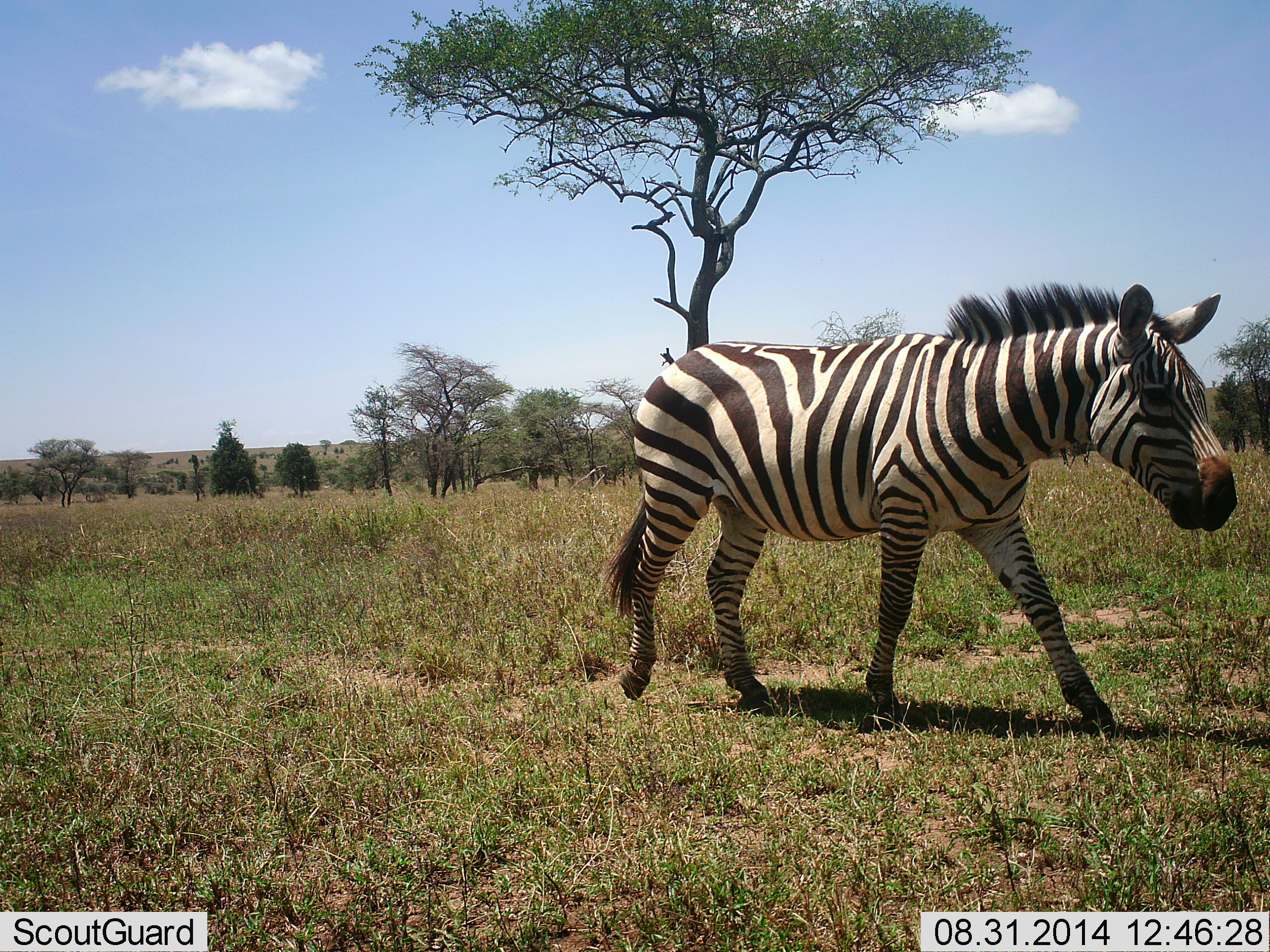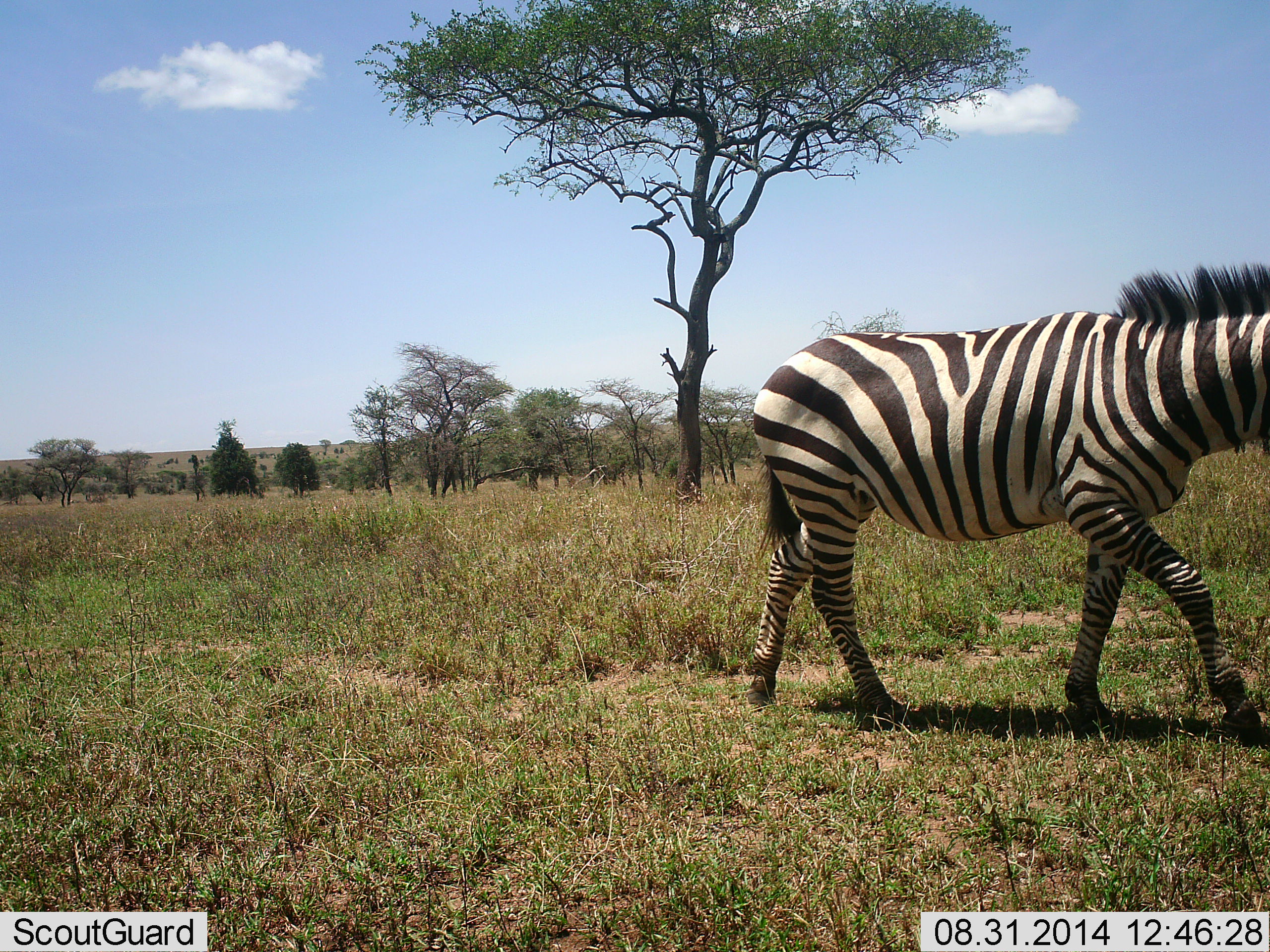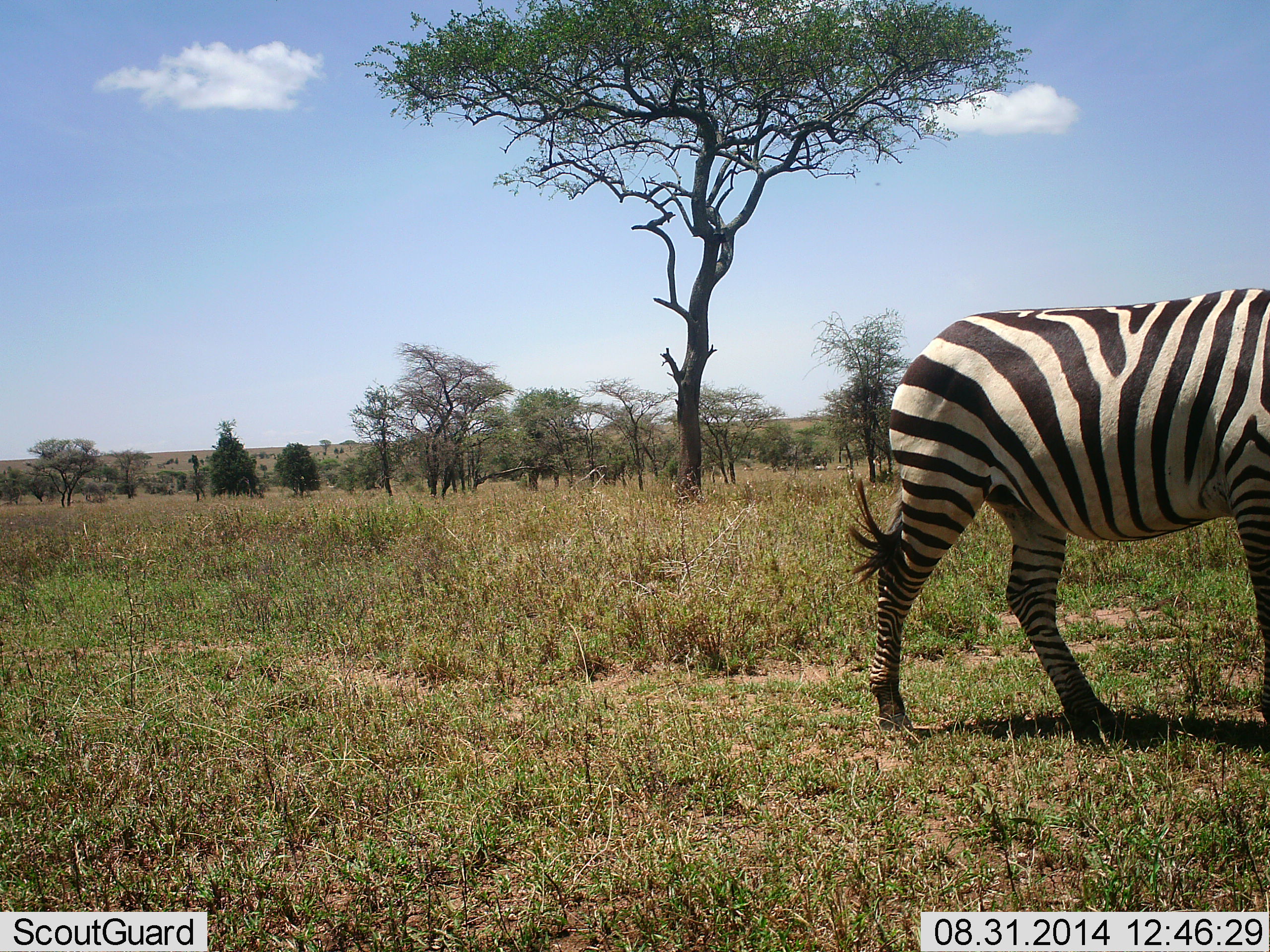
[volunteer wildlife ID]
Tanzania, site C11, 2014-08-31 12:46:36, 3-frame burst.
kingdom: Animalia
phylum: Chordata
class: Mammalia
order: Perissodactyla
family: Equidae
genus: Equus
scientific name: Equus quagga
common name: plains zebra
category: zebra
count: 1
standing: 0%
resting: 0%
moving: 100%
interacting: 0%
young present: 0%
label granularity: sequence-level